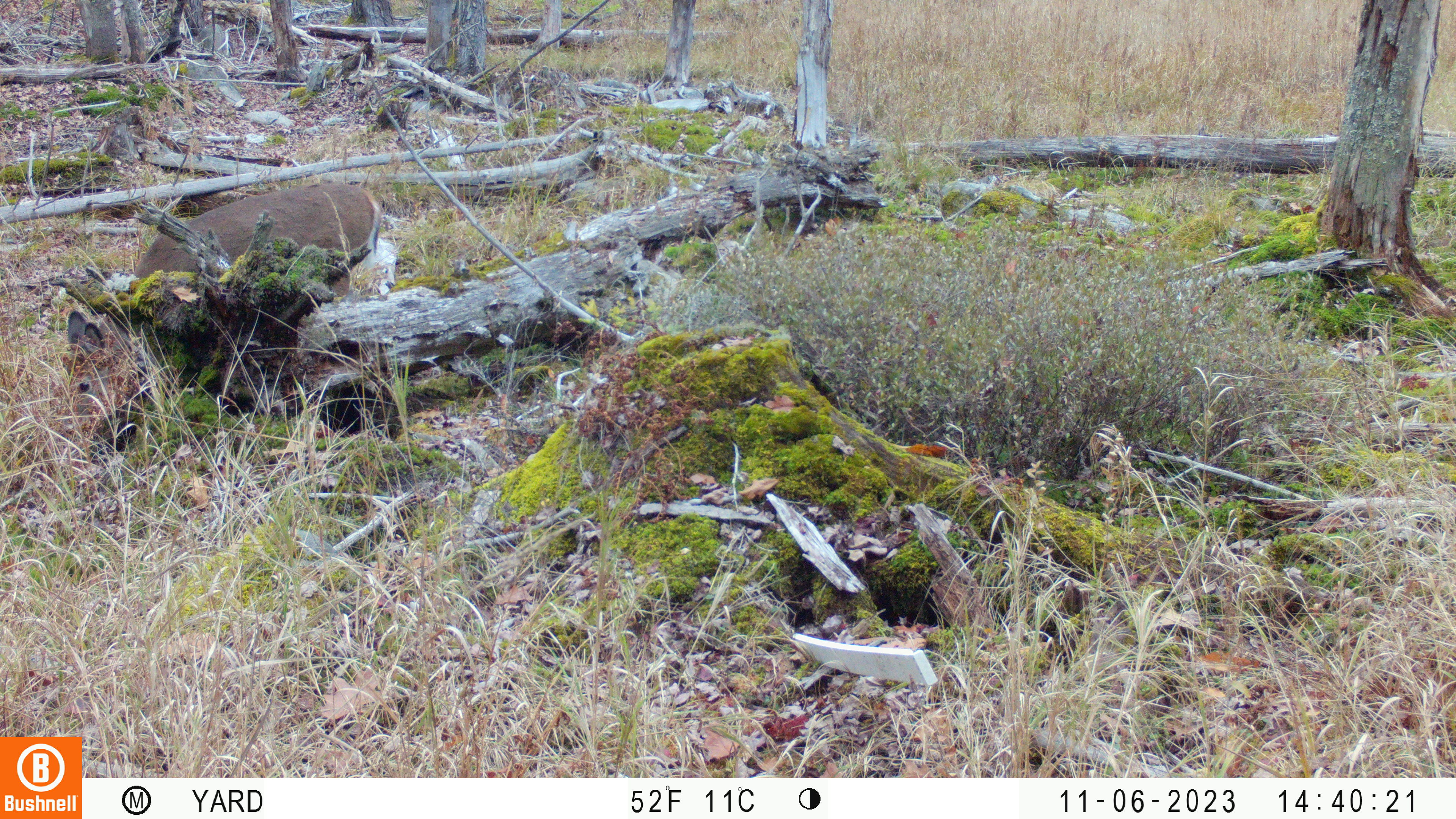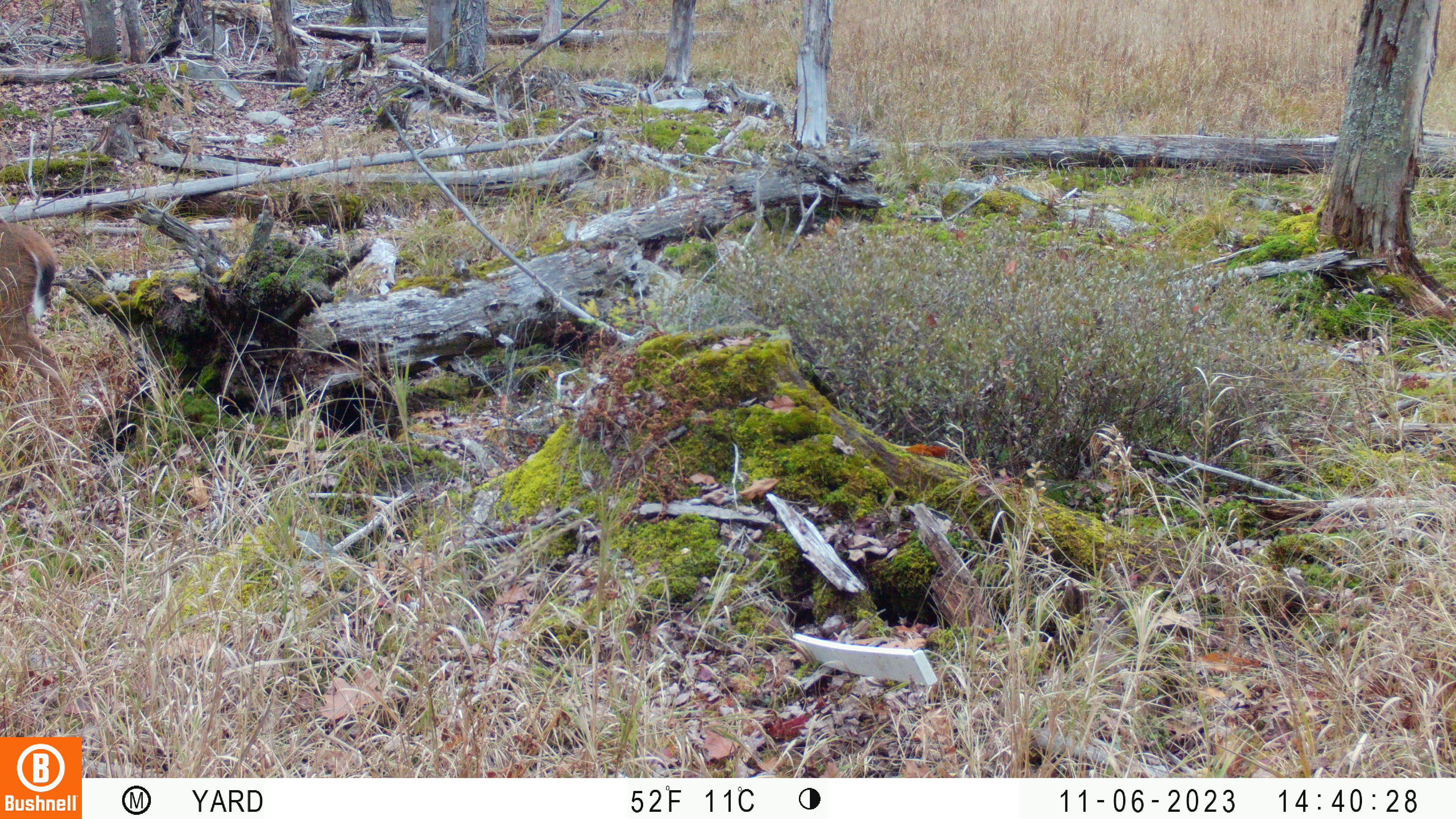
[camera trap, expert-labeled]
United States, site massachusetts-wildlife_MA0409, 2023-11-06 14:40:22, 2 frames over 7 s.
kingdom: Animalia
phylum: Chordata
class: Mammalia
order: Artiodactyla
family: Cervidae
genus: Odocoileus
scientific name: Odocoileus virginianus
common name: white-tailed deer